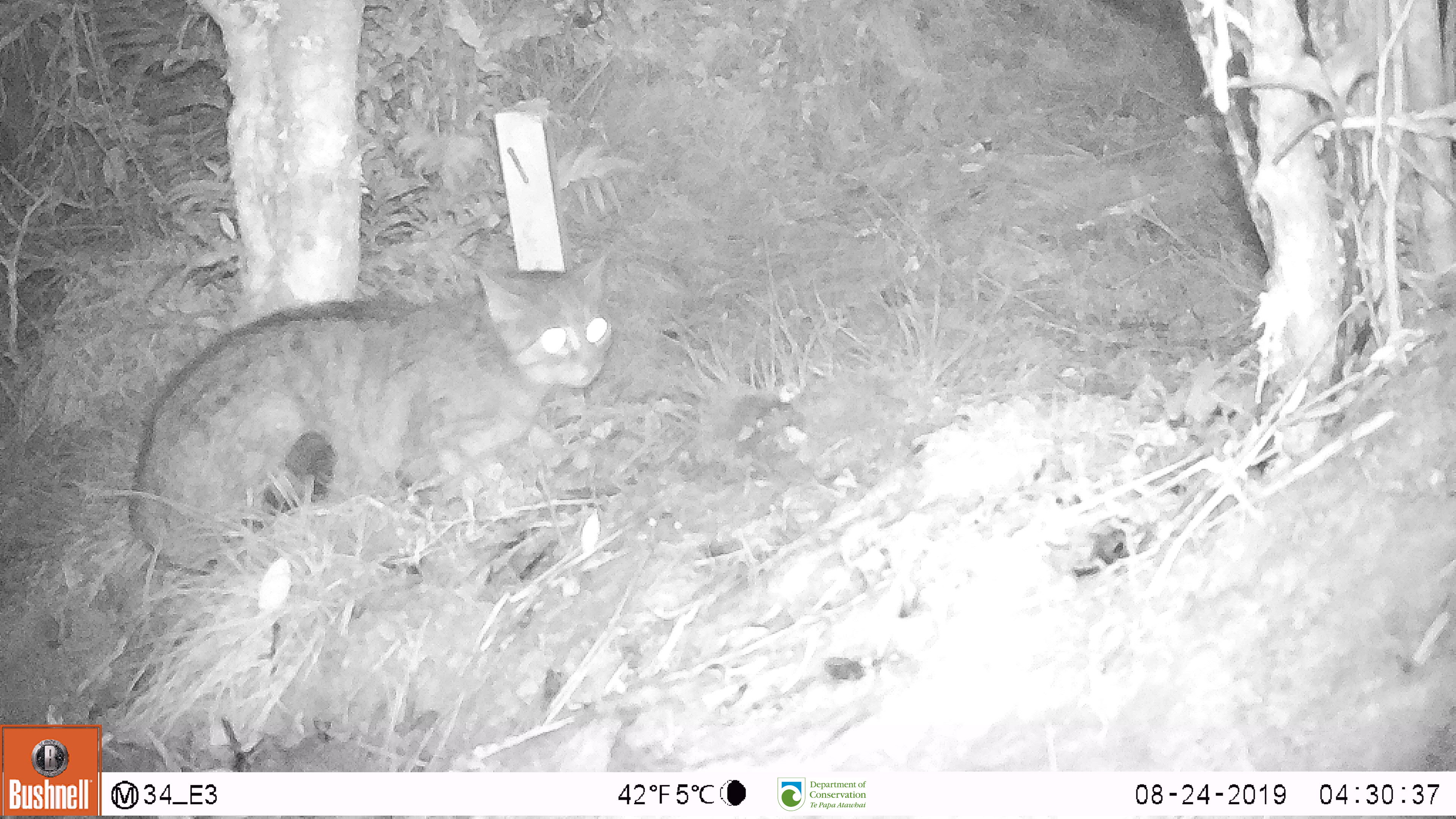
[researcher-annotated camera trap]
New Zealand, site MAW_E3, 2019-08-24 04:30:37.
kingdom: Animalia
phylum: Chordata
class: Mammalia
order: Carnivora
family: Felidae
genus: Felis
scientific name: Felis catus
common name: domestic cat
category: cat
Cat (domestic cat) (Felis catus).